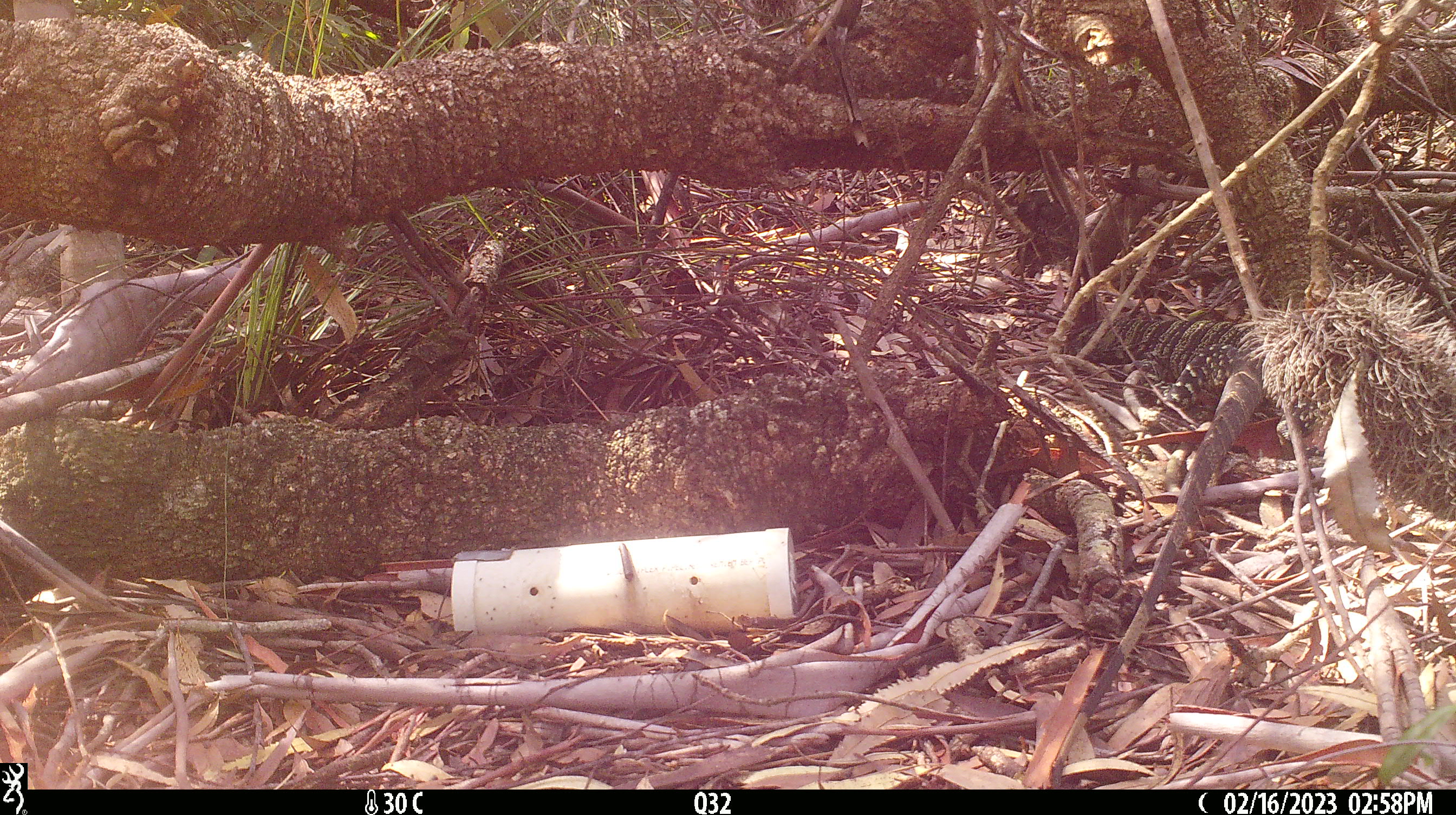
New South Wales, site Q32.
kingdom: Animalia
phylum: Chordata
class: Reptilia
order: Squamata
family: Varanidae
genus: Varanus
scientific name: Varanus varius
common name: lace monitor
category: goanna